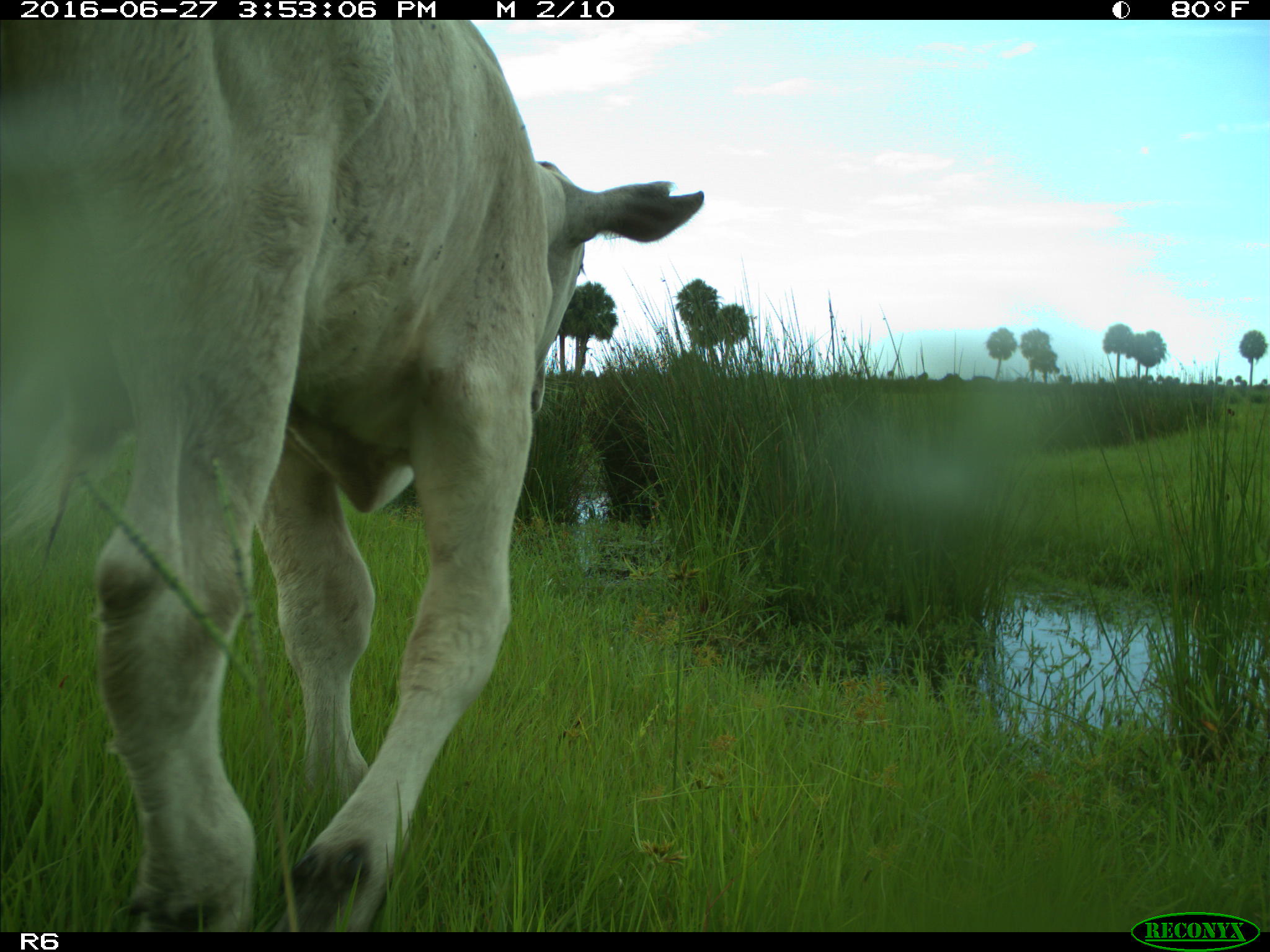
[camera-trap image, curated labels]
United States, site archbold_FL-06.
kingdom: Animalia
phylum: Chordata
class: Mammalia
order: Artiodactyla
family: Bovidae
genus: Bos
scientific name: Bos taurus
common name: domestic cow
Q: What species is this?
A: Bos taurus (domestic cow).